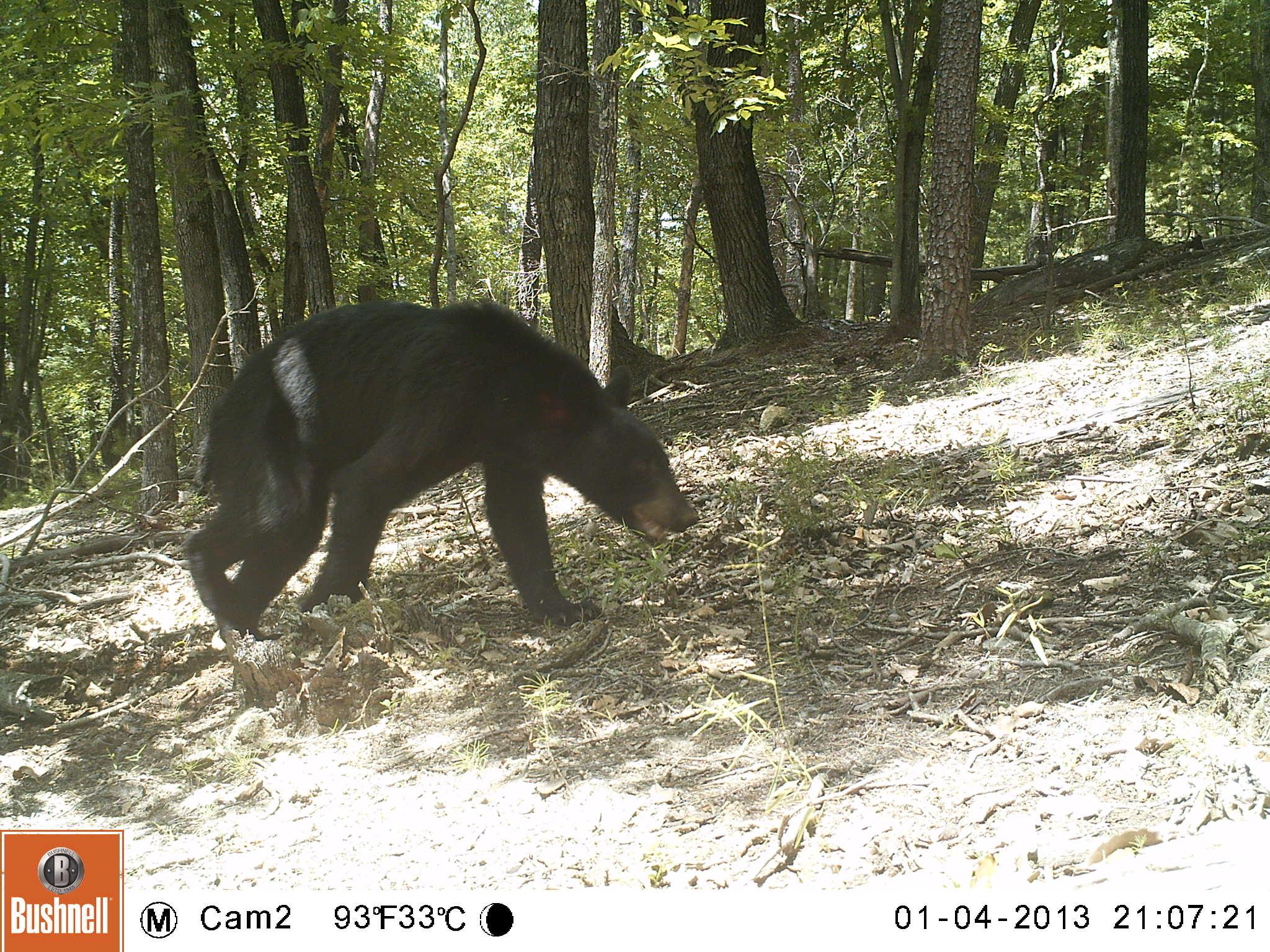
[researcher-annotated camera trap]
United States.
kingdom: Animalia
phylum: Chordata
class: Mammalia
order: Carnivora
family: Ursidae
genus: Ursus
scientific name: Ursus americanus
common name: american black bear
American Black Bear (Ursus americanus).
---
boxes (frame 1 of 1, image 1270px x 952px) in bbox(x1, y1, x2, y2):
American Black Bear: bbox(174, 290, 705, 634)